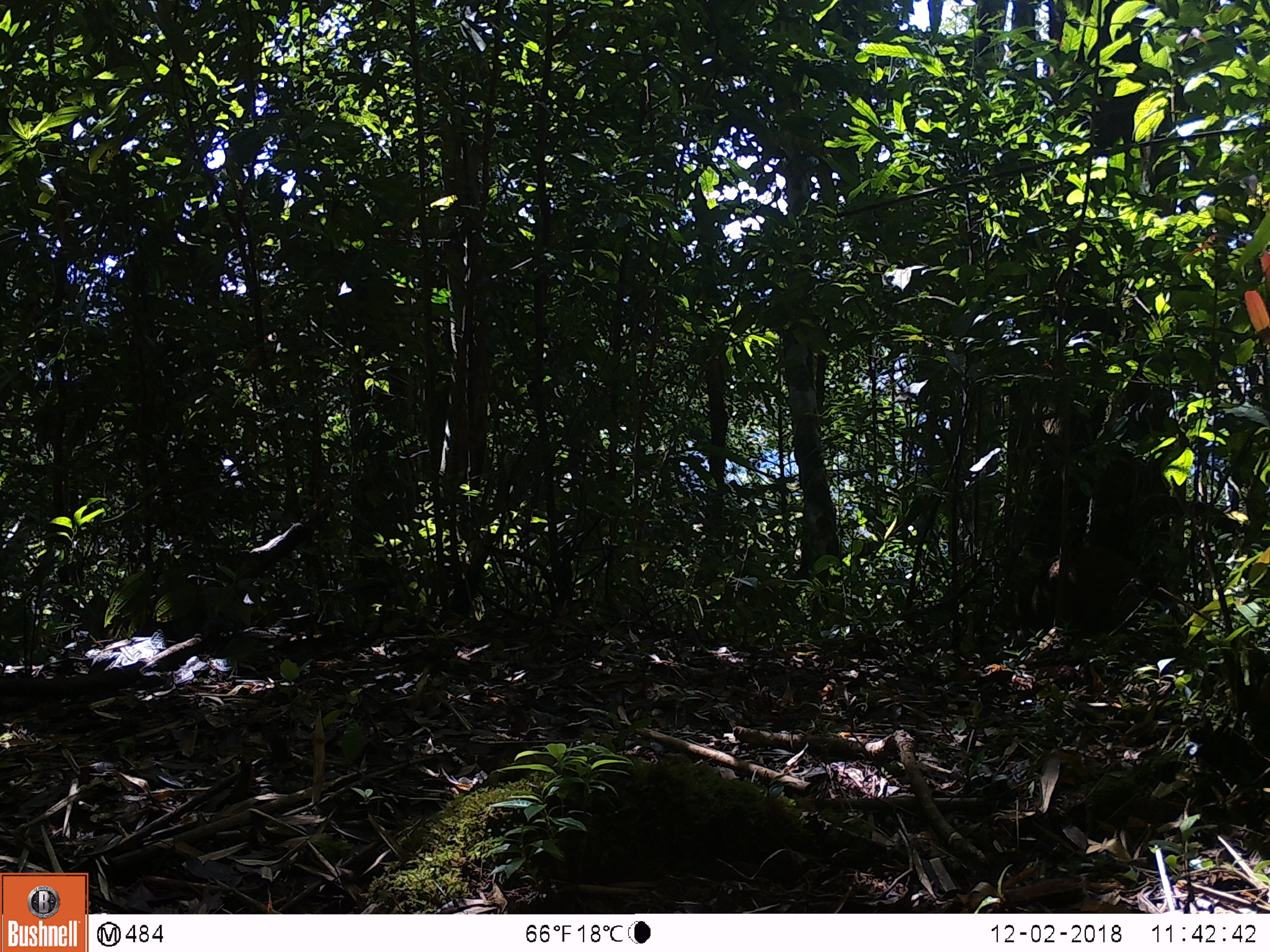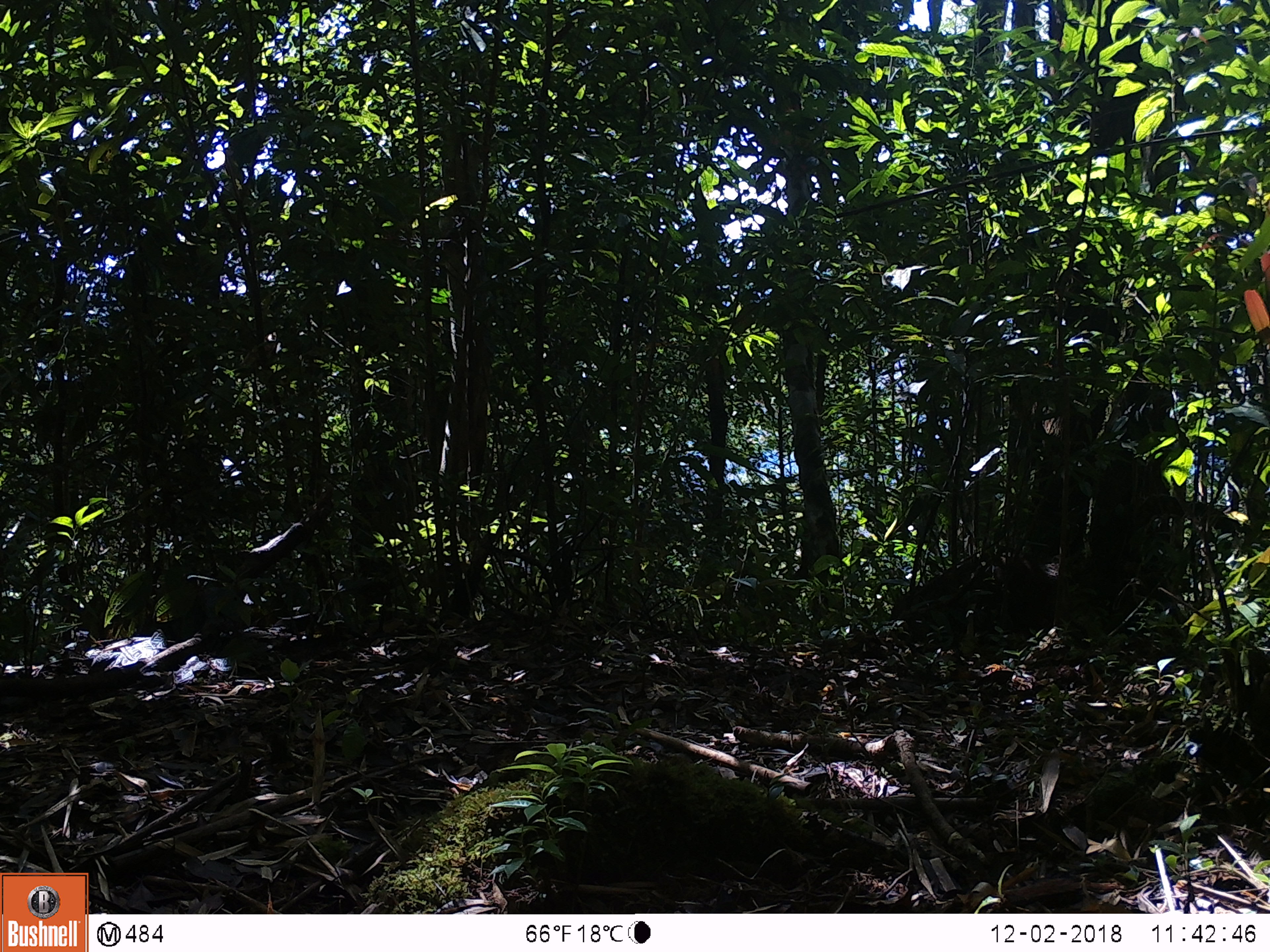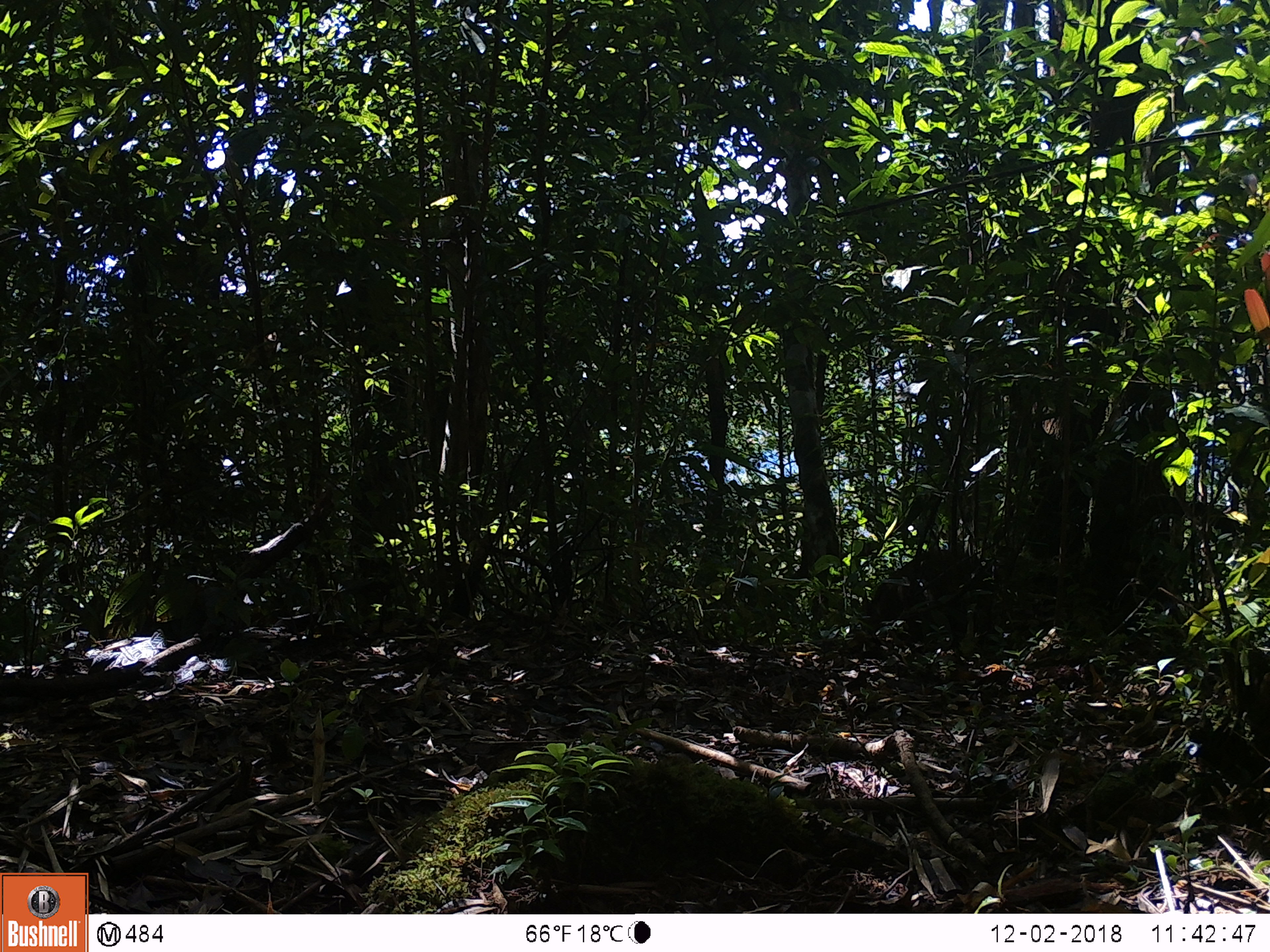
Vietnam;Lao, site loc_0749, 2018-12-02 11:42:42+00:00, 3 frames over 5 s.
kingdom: Animalia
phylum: Chordata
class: Mammalia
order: Artiodactyla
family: Suidae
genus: Sus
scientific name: Sus scrofa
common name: eurasian wild pig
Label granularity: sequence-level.